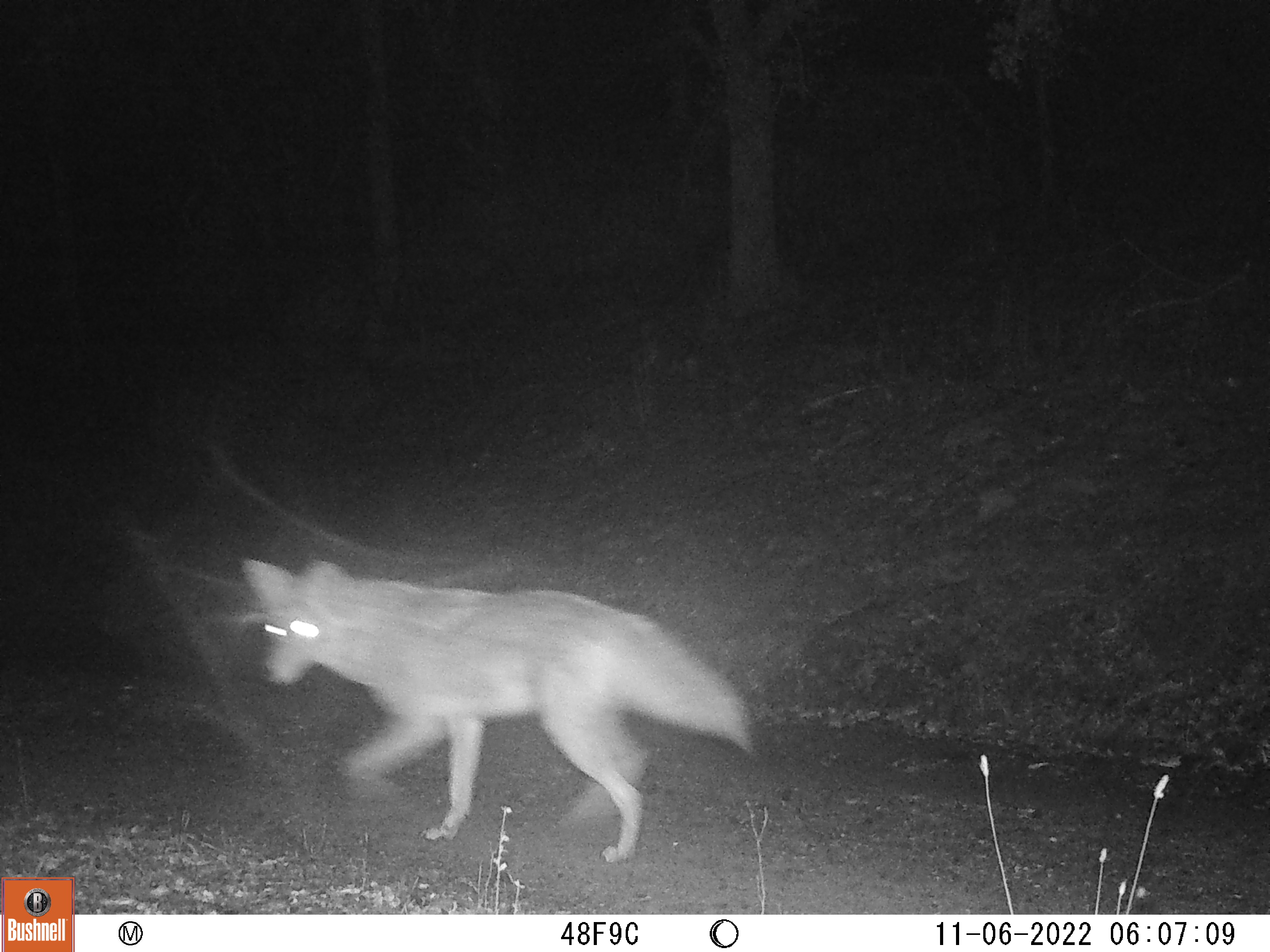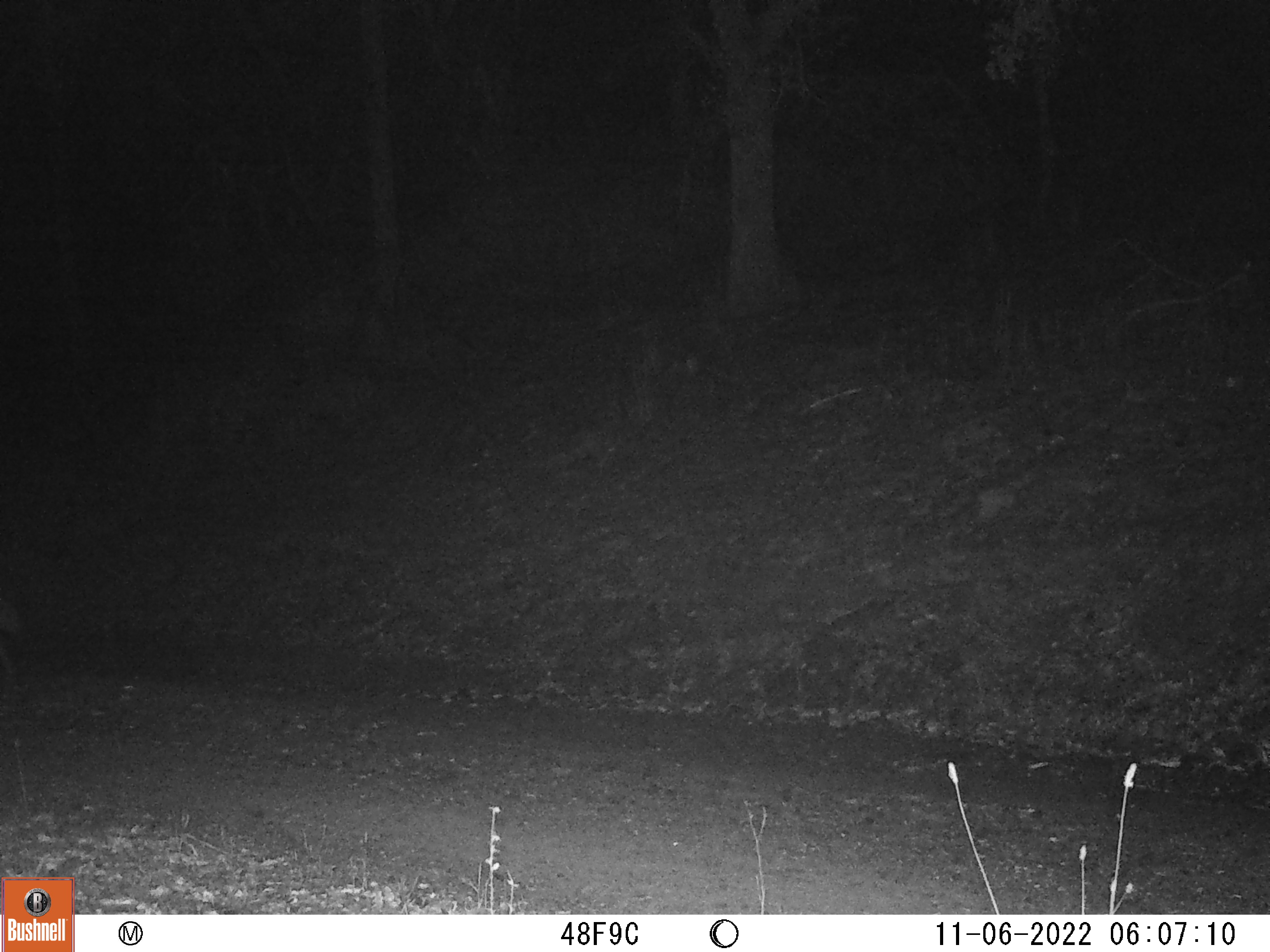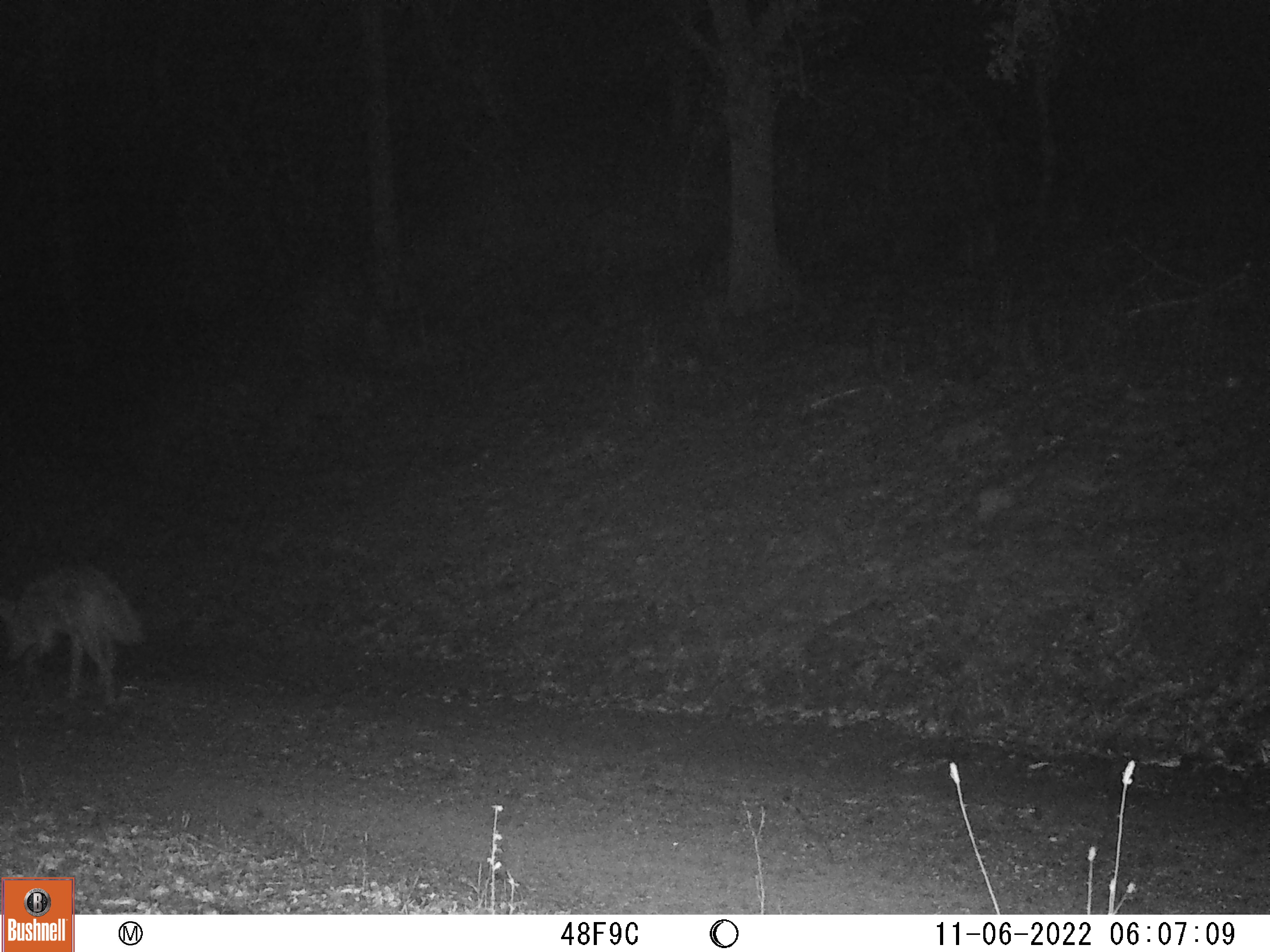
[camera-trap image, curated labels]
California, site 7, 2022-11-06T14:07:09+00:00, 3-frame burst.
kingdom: Animalia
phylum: Chordata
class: Mammalia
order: Carnivora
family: Canidae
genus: Canis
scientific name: Canis latrans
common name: coyote